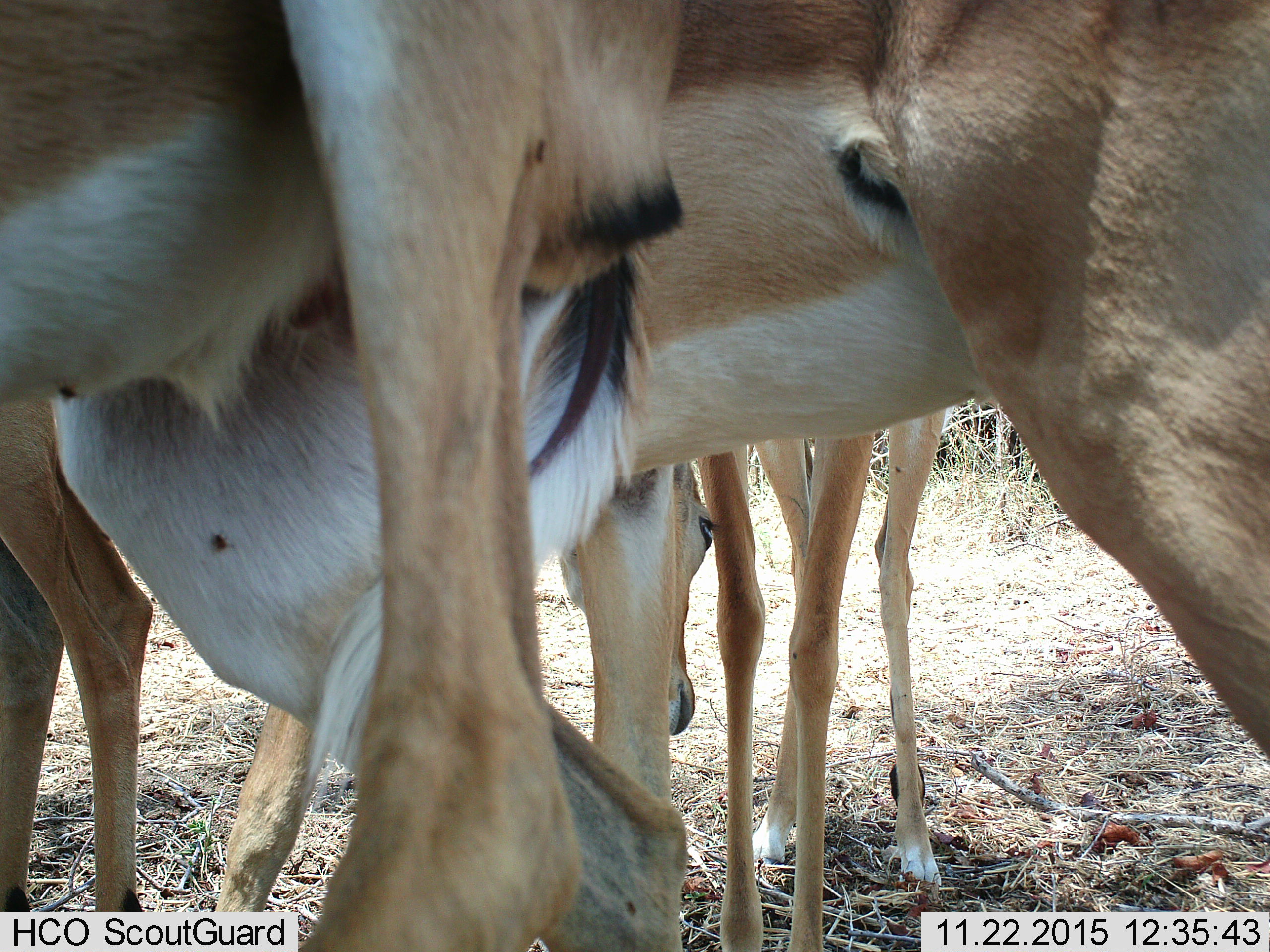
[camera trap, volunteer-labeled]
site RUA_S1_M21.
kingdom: Animalia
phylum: Chordata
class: Mammalia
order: Artiodactyla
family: Bovidae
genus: Aepyceros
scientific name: Aepyceros melampus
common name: impala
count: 4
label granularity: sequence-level